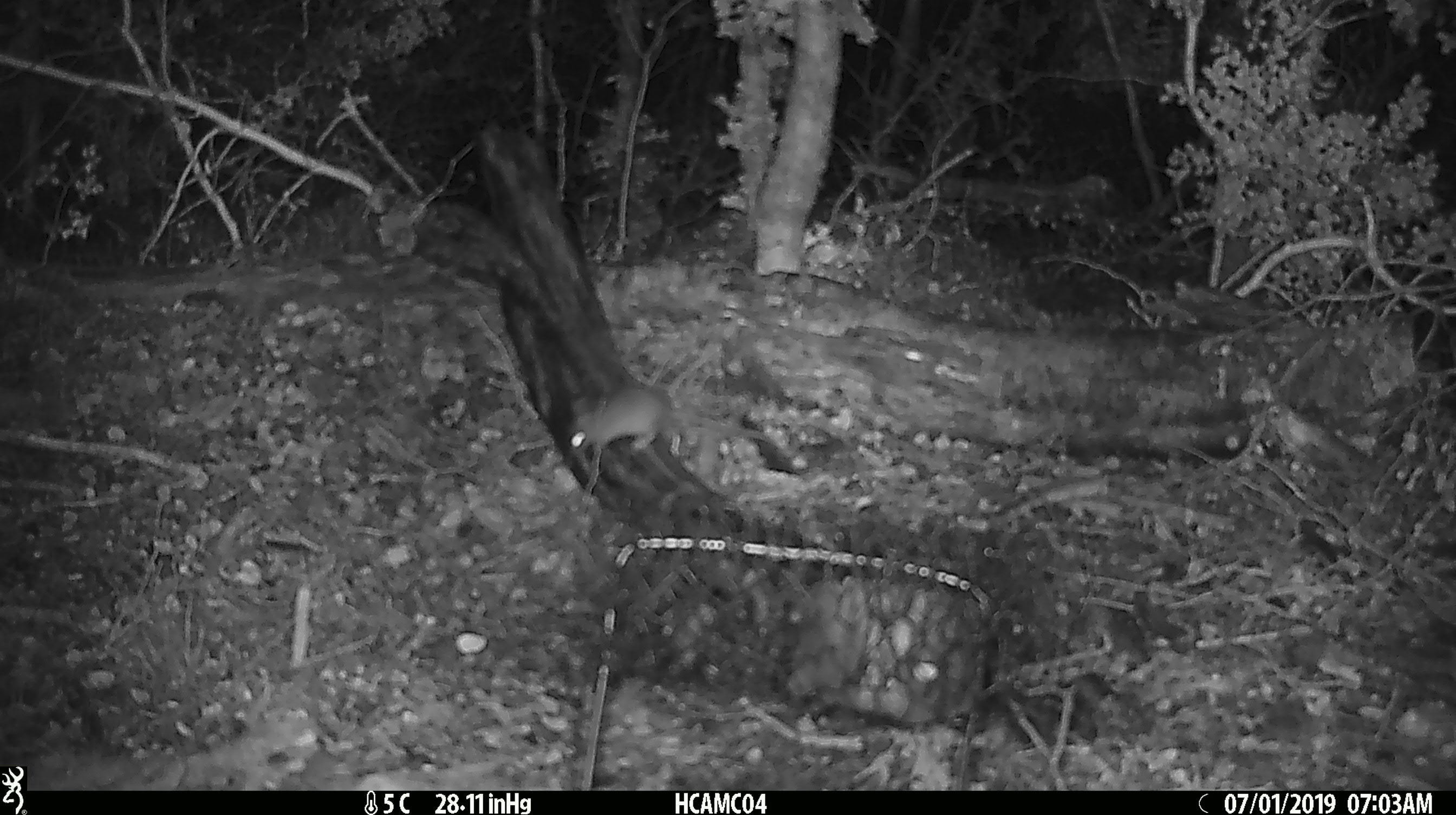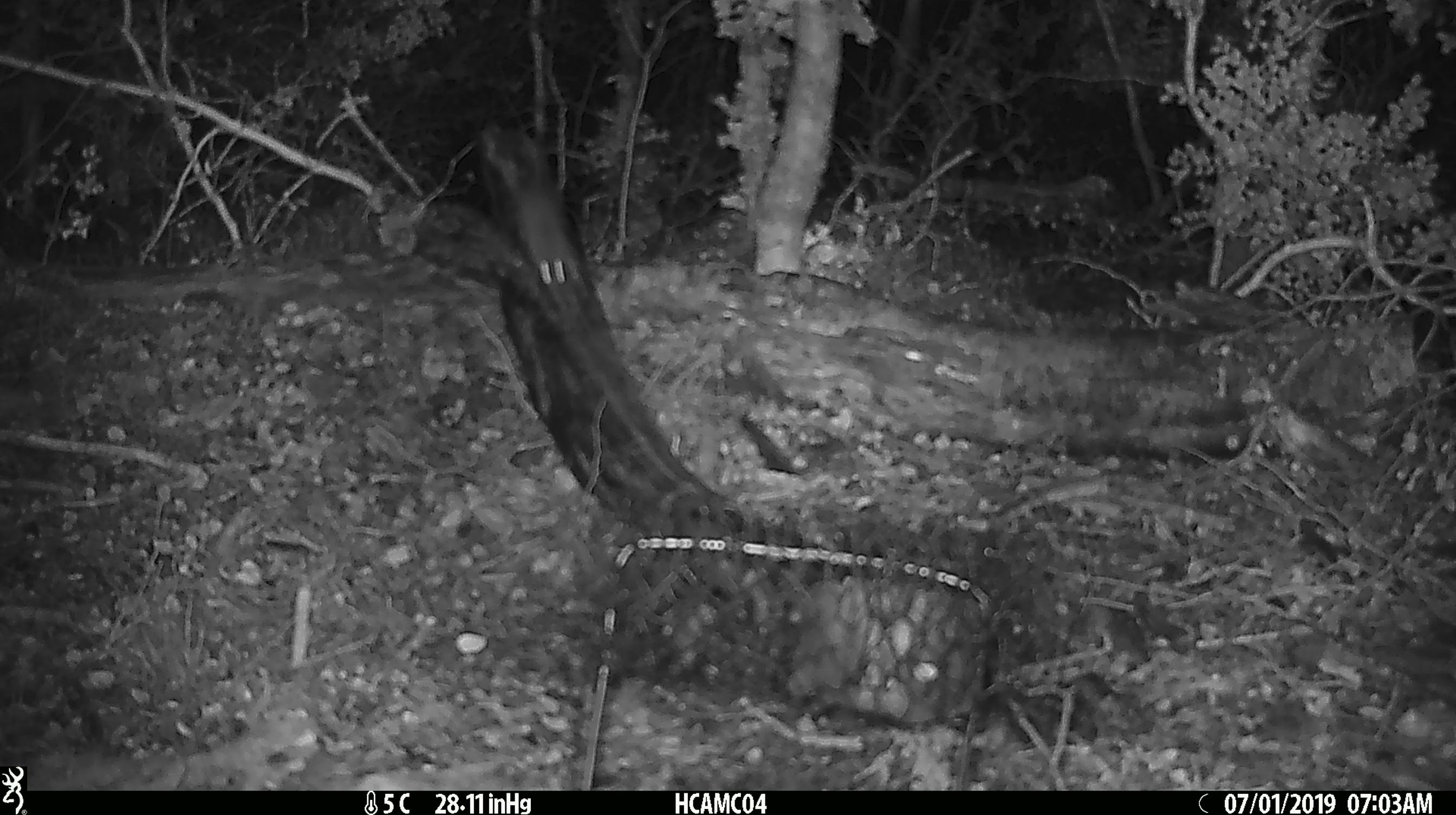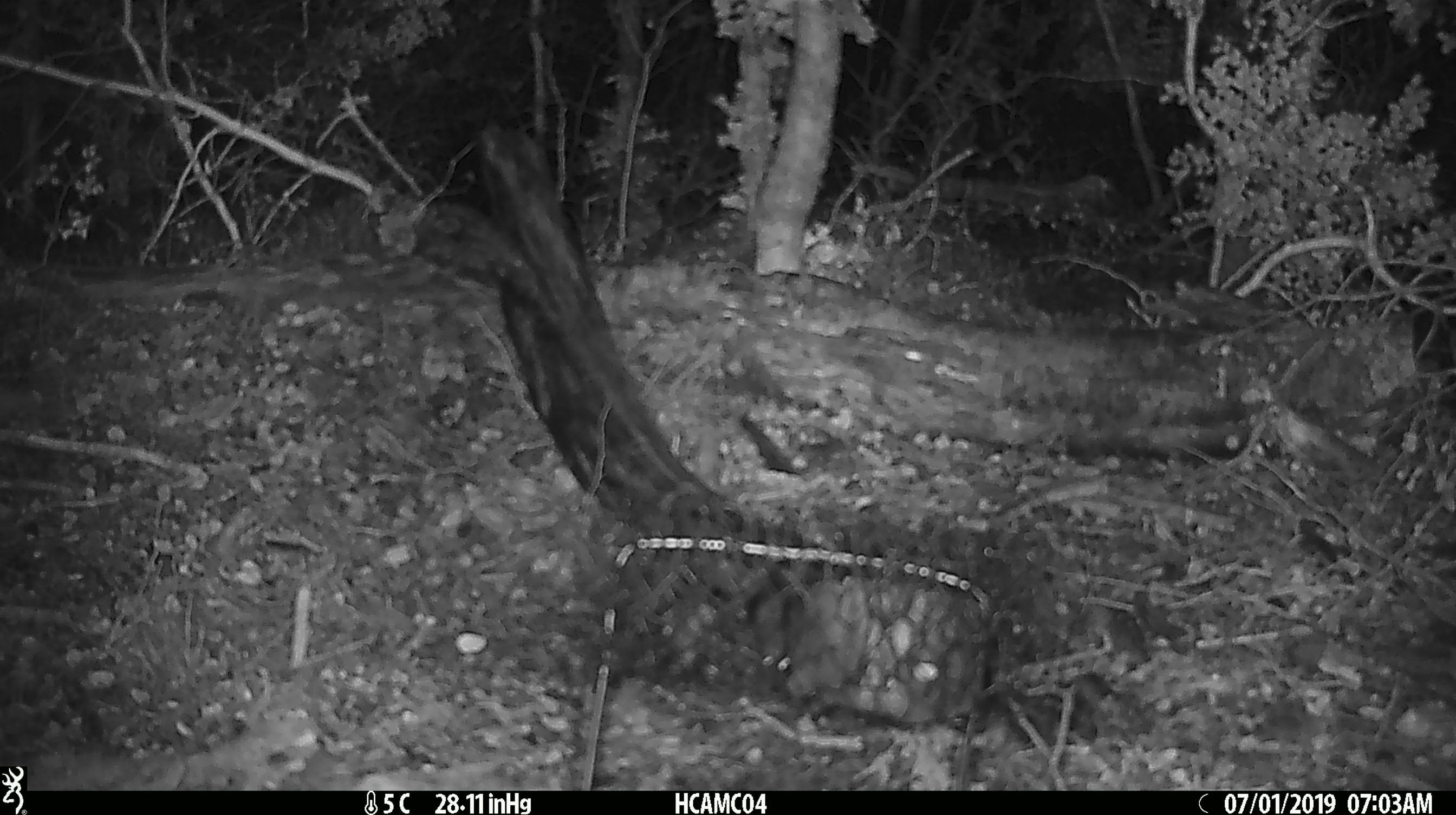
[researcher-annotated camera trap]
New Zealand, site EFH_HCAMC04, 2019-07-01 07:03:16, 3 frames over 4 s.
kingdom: Animalia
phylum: Chordata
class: Mammalia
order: Rodentia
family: Muridae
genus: Mus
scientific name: Mus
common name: mouse